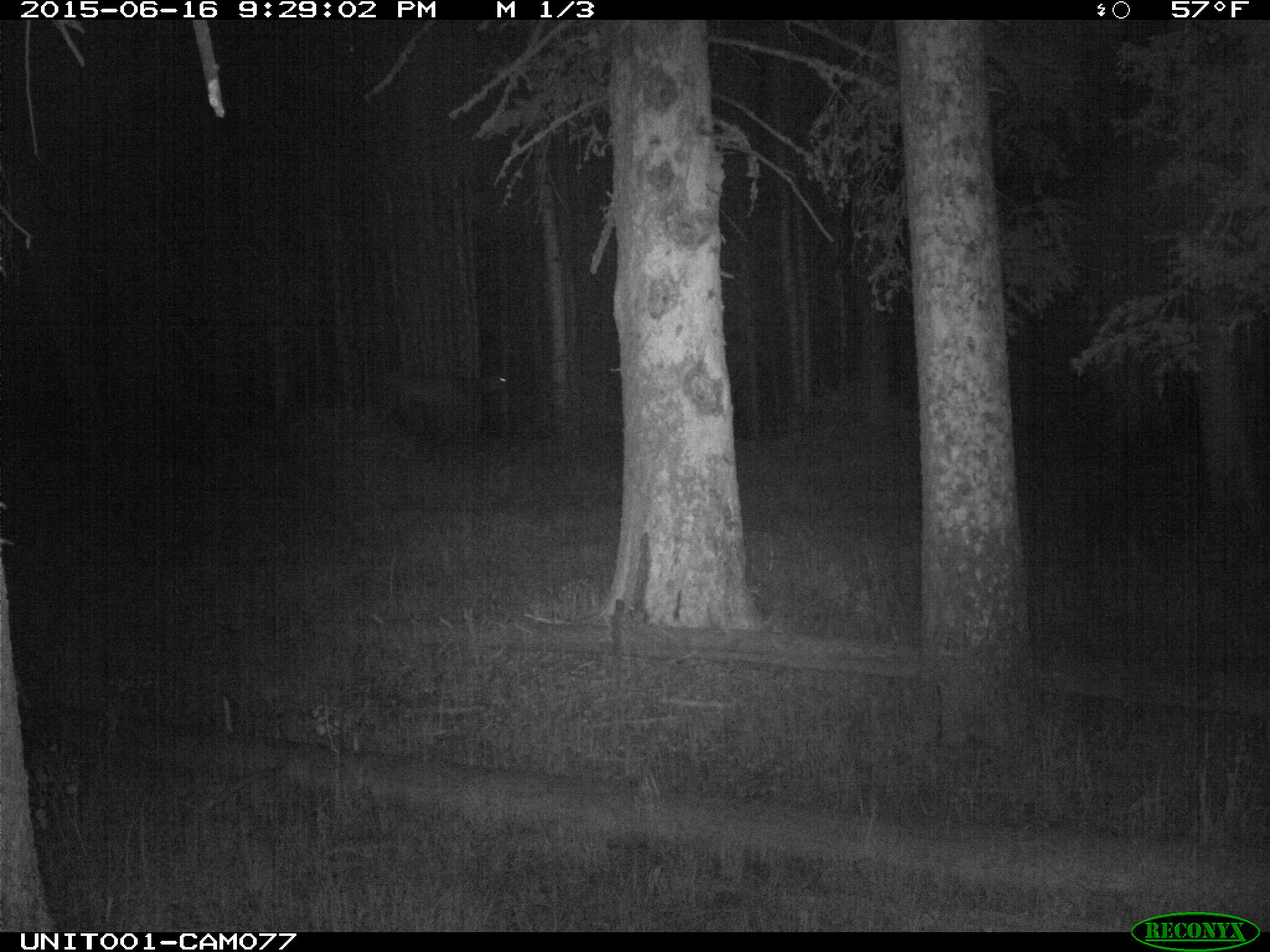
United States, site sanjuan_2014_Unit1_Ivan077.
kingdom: Animalia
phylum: Chordata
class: Mammalia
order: Artiodactyla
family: Cervidae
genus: Cervus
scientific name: Cervus elaphus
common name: red deer